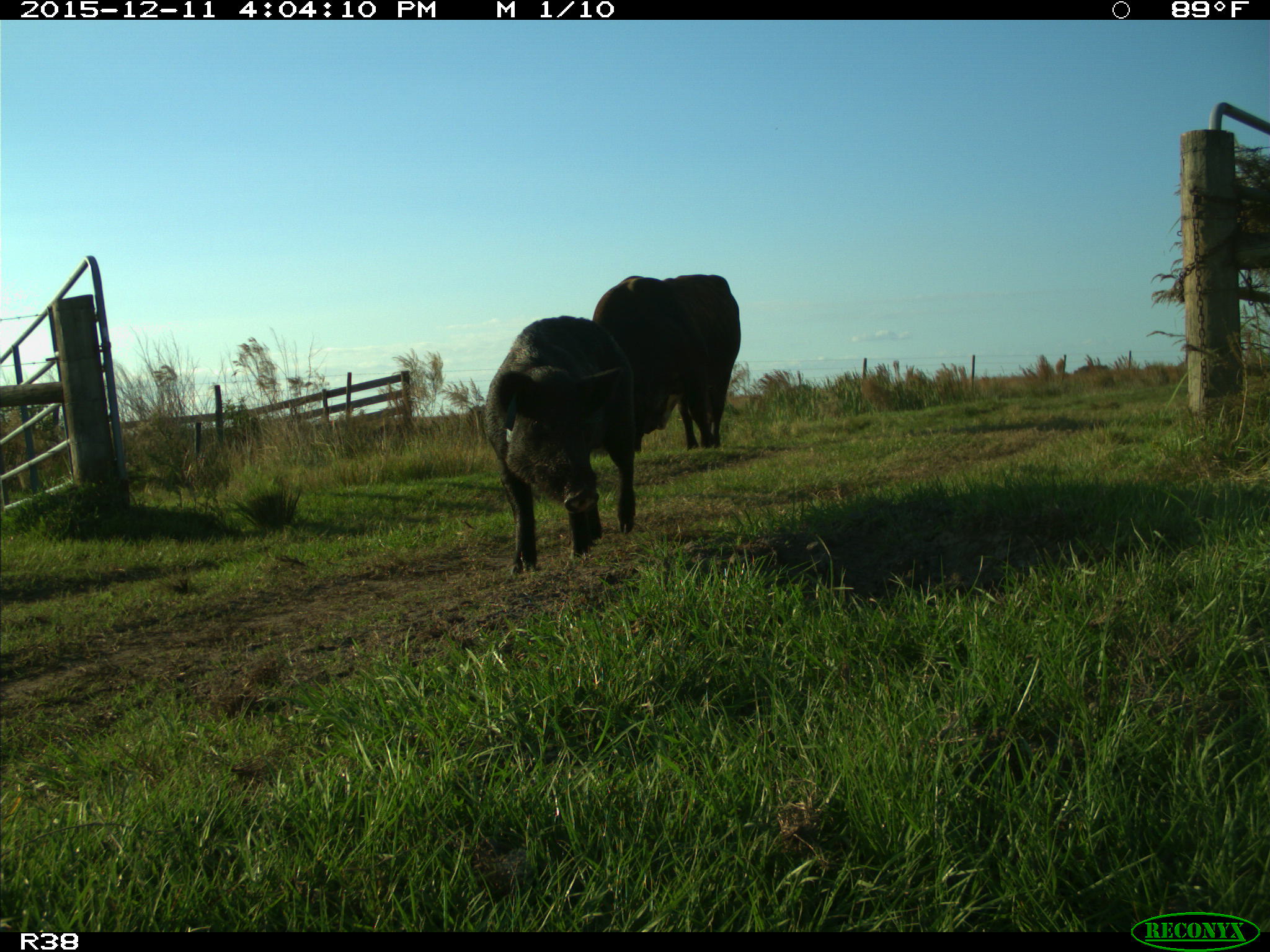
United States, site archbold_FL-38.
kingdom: Animalia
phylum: Chordata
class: Mammalia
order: Artiodactyla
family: Suidae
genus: Sus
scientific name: Sus scrofa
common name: wild boar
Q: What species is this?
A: Sus scrofa (wild boar).